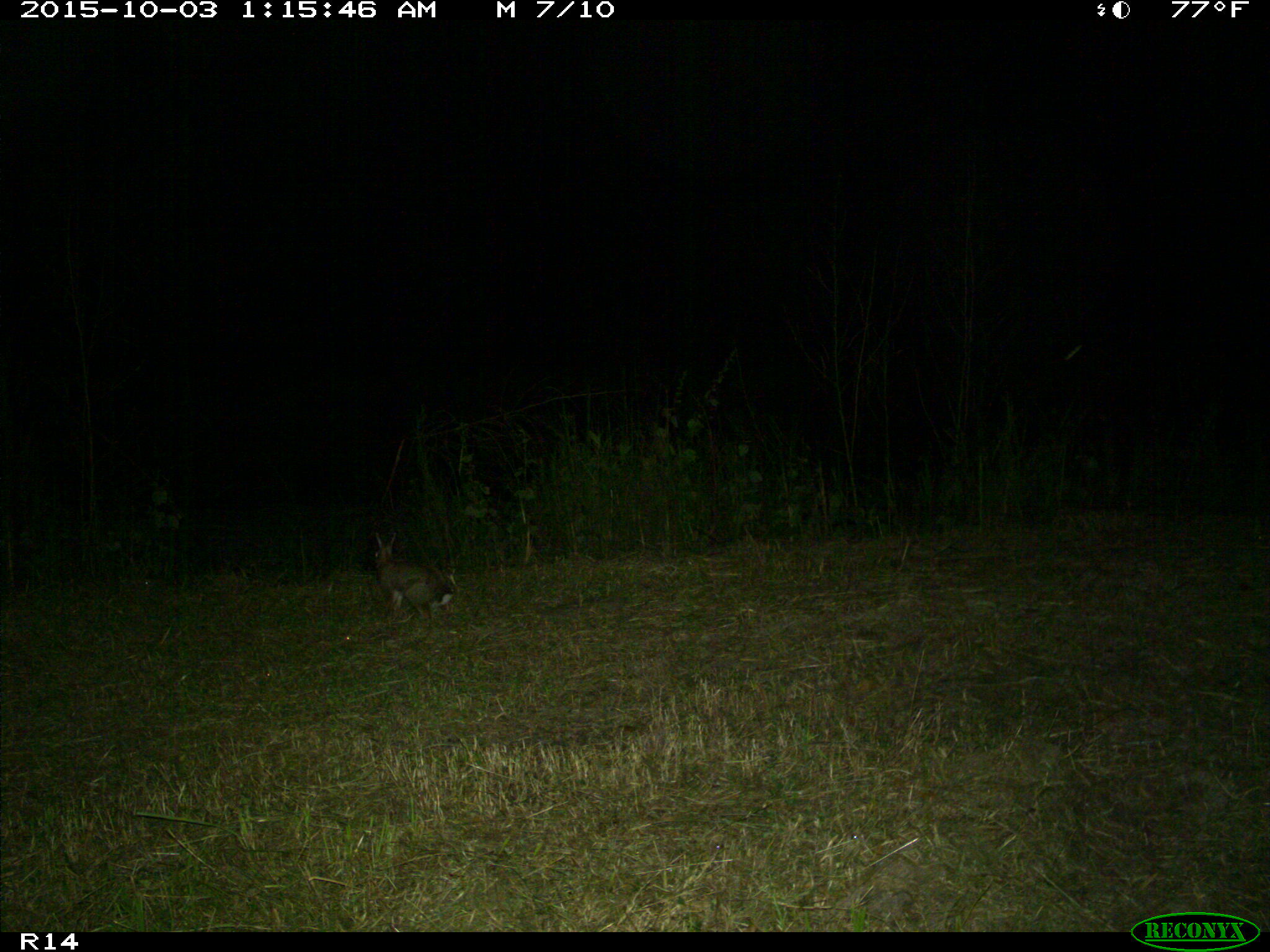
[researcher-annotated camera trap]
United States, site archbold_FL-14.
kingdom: Animalia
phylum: Chordata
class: Mammalia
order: Lagomorpha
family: Leporidae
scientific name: Leporidae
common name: rabbits and hares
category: unidentified rabbit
Unidentified rabbit (rabbits and hares) (Leporidae).